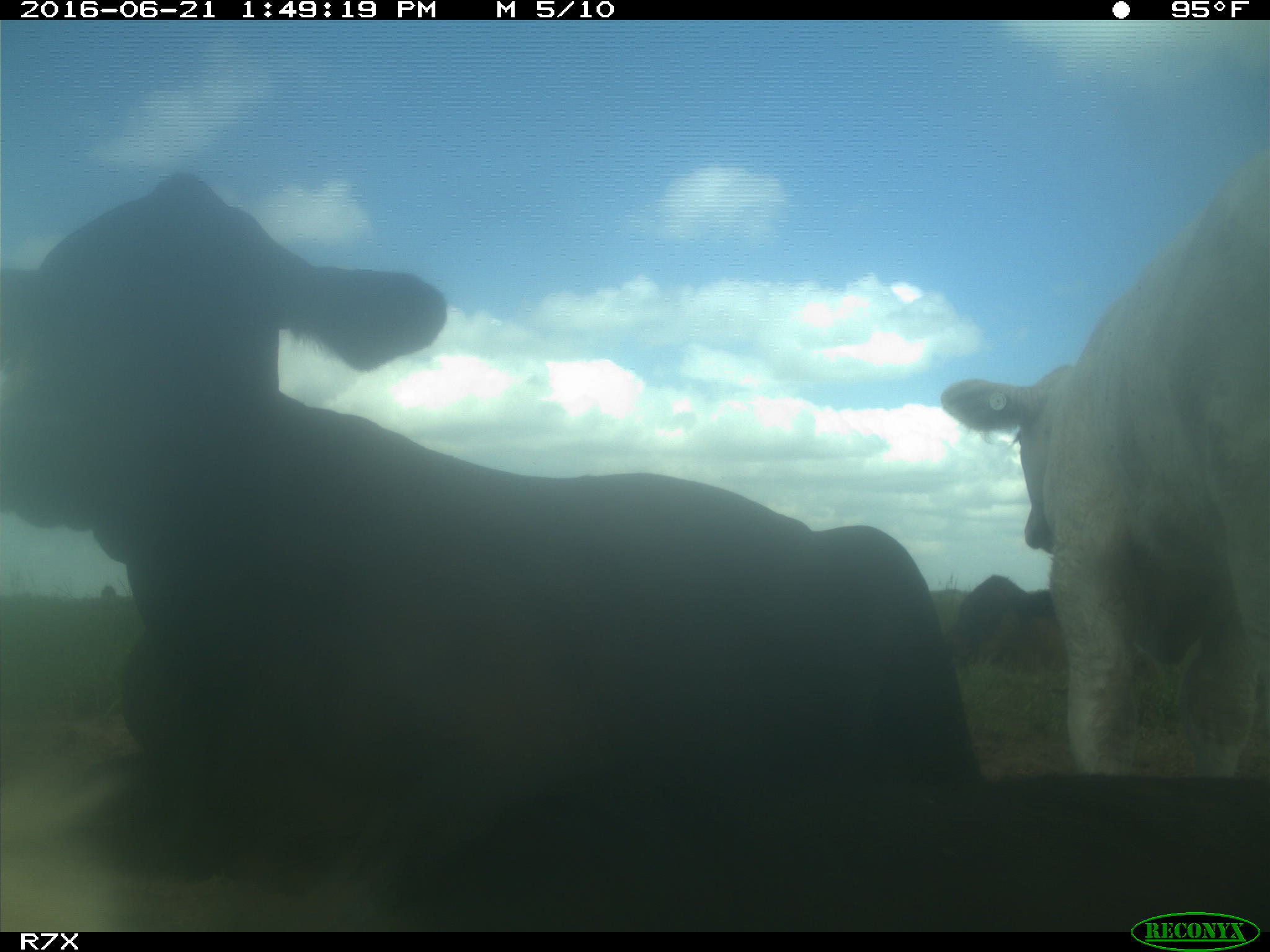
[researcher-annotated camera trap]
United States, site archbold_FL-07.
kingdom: Animalia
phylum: Chordata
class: Mammalia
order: Artiodactyla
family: Bovidae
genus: Bos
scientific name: Bos taurus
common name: domestic cow